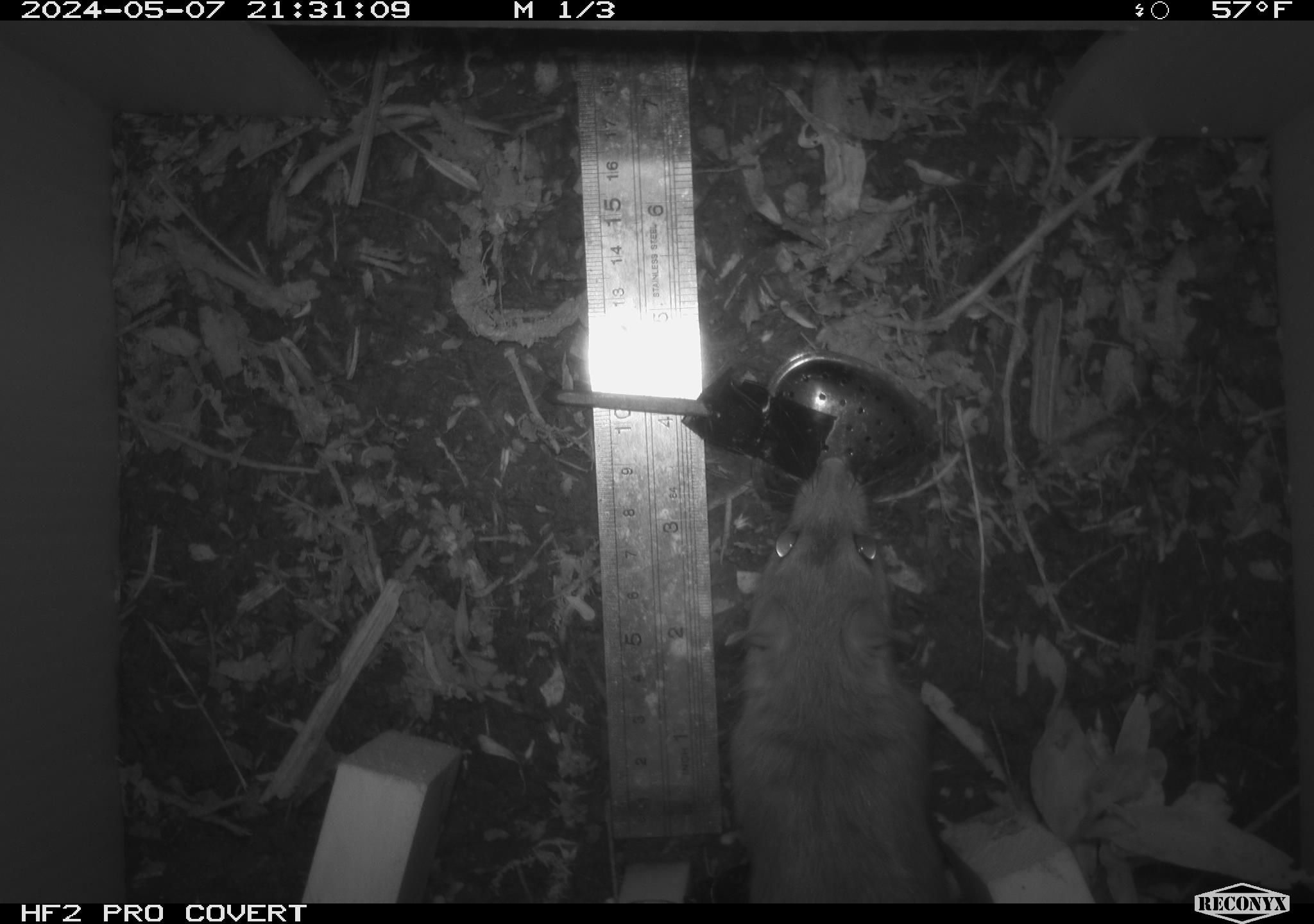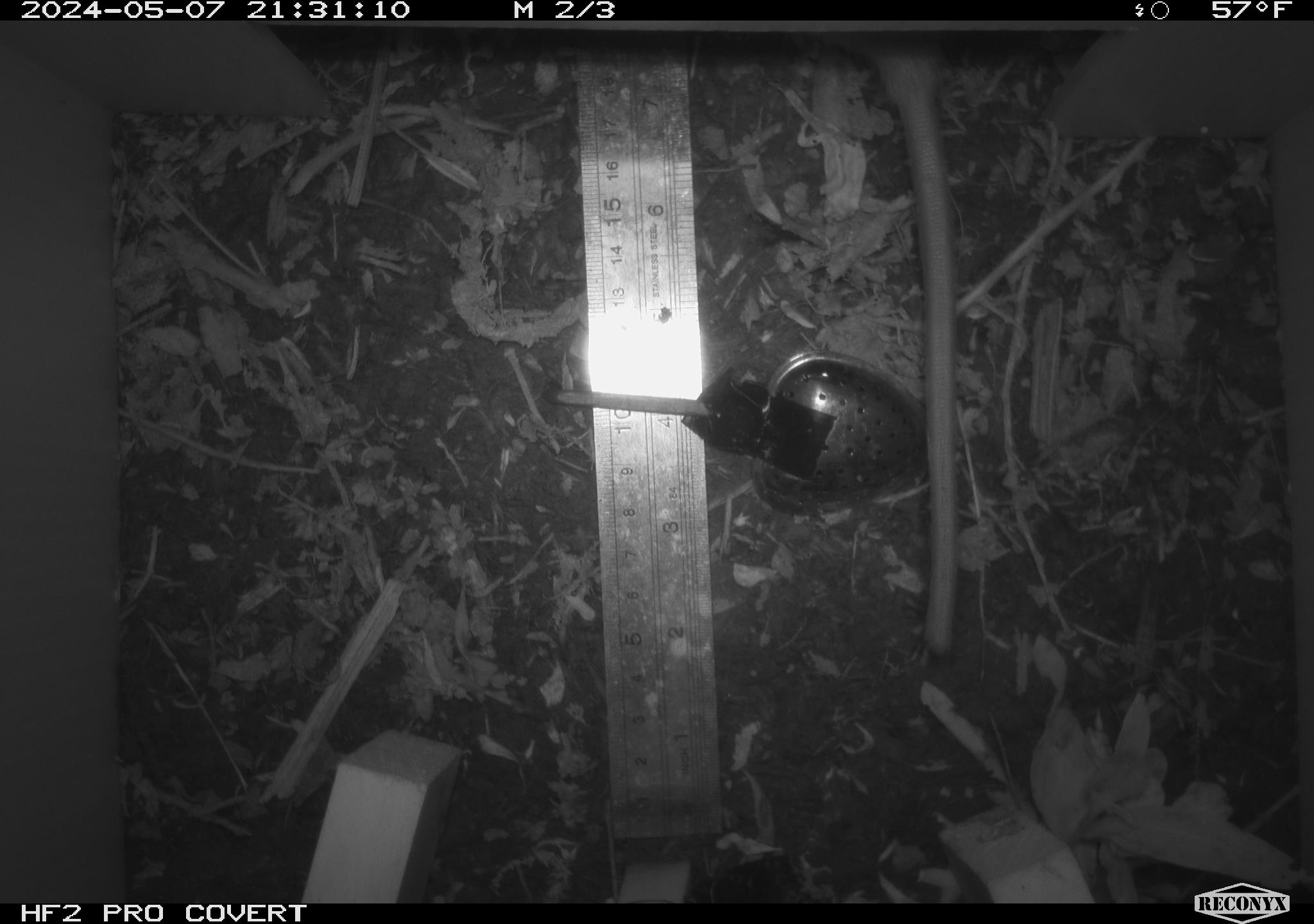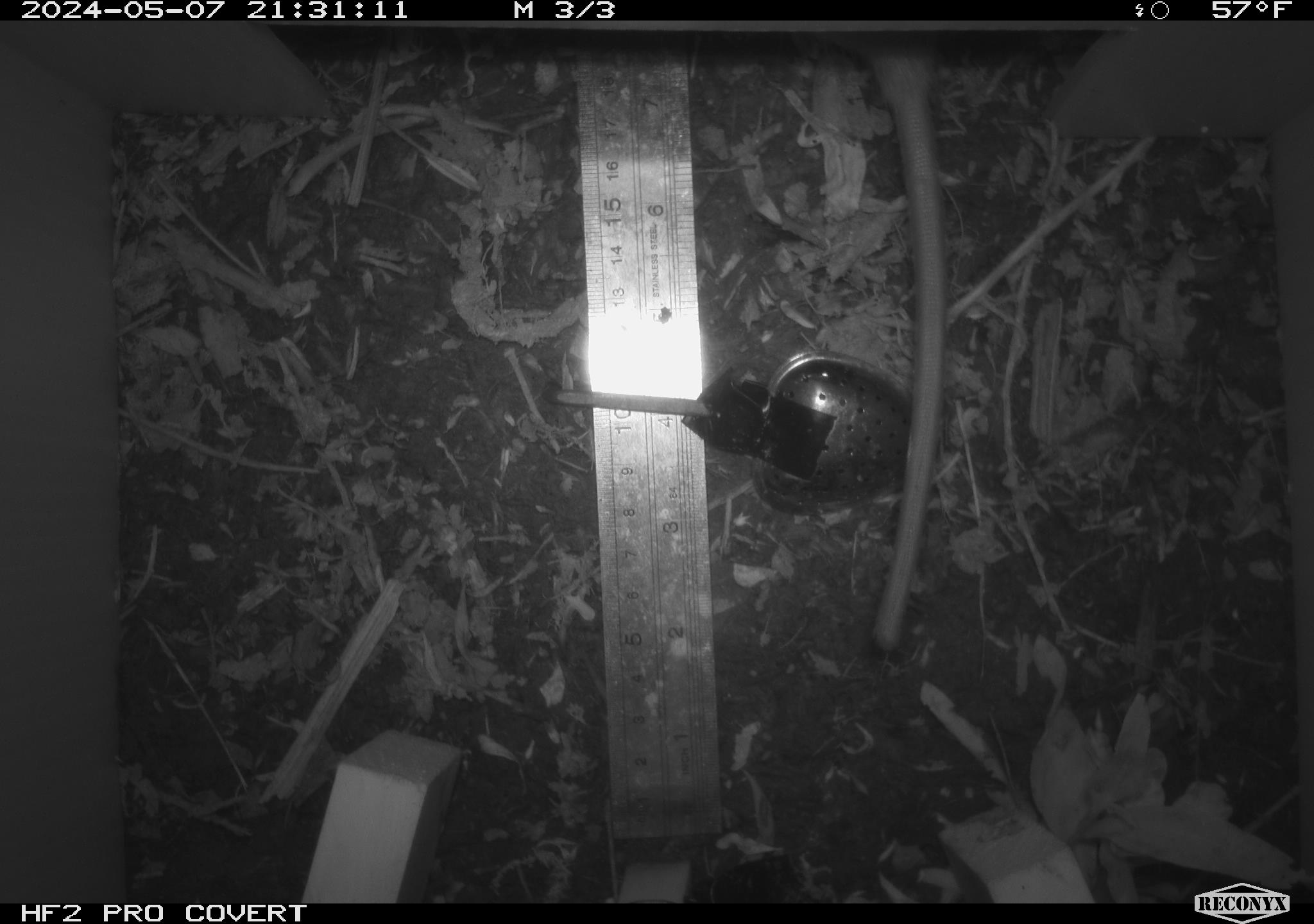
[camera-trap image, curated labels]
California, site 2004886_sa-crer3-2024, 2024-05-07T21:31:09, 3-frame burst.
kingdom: Animalia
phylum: Chordata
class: Mammalia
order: Rodentia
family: Muridae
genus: Rattus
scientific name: Rattus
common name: rat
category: rattus species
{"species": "rattus species (rat) (Rattus)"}